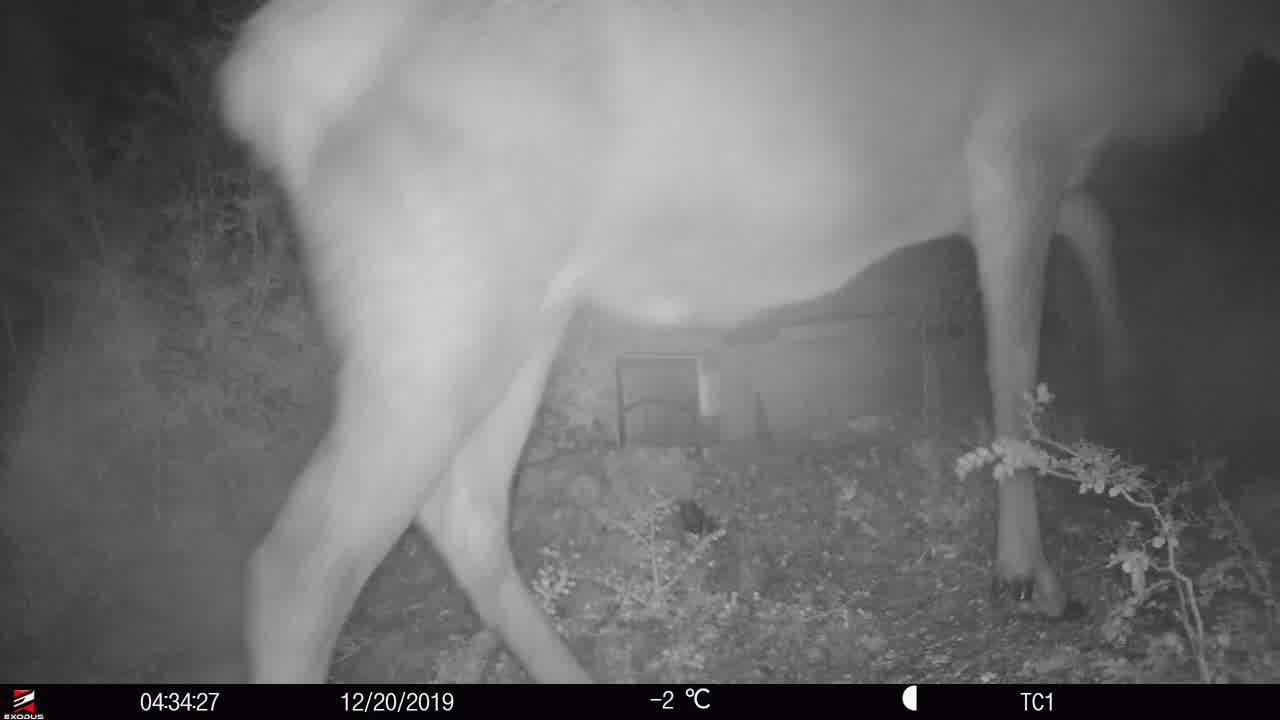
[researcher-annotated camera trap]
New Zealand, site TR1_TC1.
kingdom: Animalia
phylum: Chordata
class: Mammalia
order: Artiodactyla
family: Cervidae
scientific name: Cervidae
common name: deer